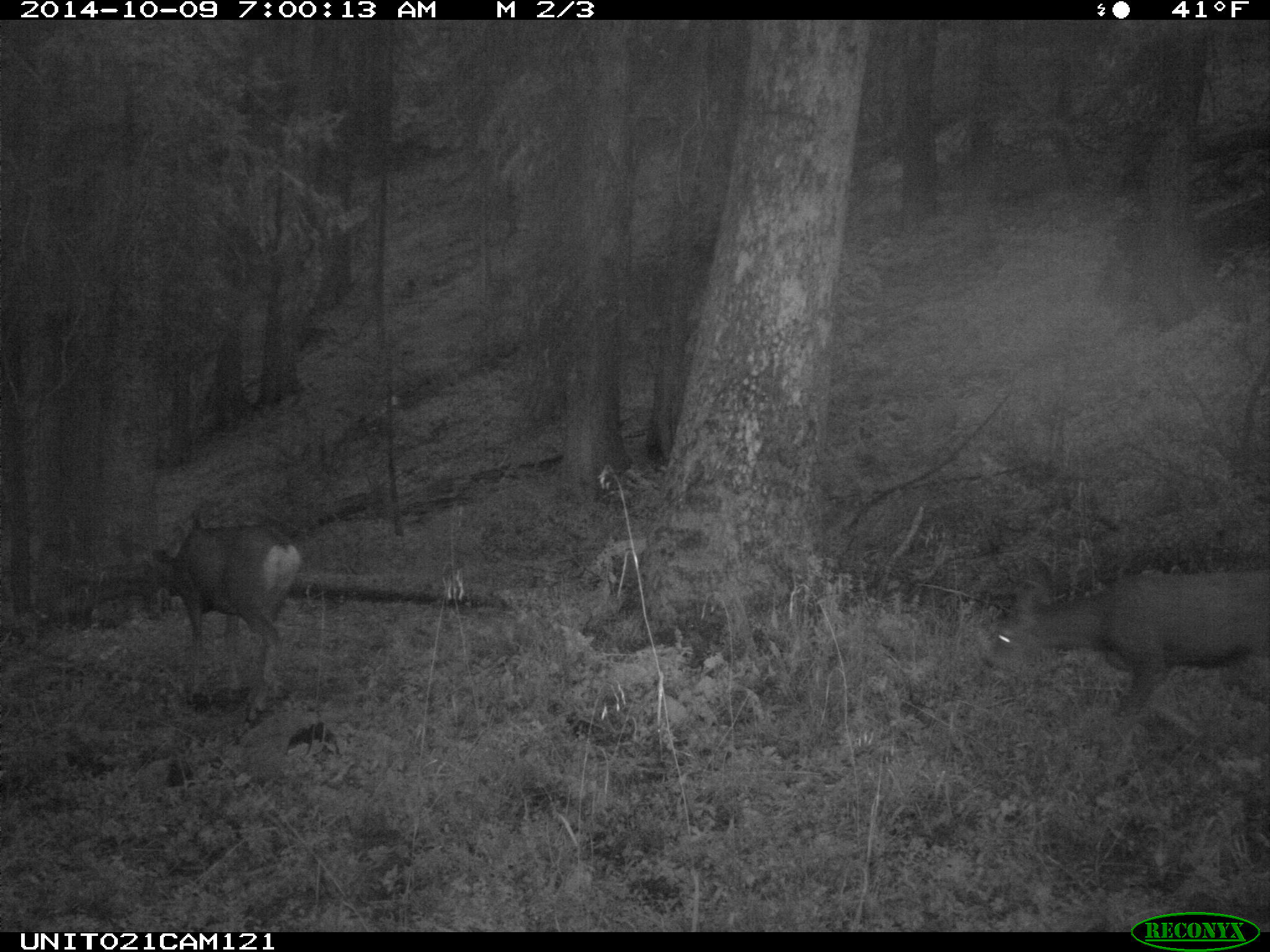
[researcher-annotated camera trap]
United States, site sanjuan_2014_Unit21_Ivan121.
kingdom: Animalia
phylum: Chordata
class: Mammalia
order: Artiodactyla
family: Cervidae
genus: Odocoileus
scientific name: Odocoileus hemionus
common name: mule deer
Odocoileus hemionus (mule deer).